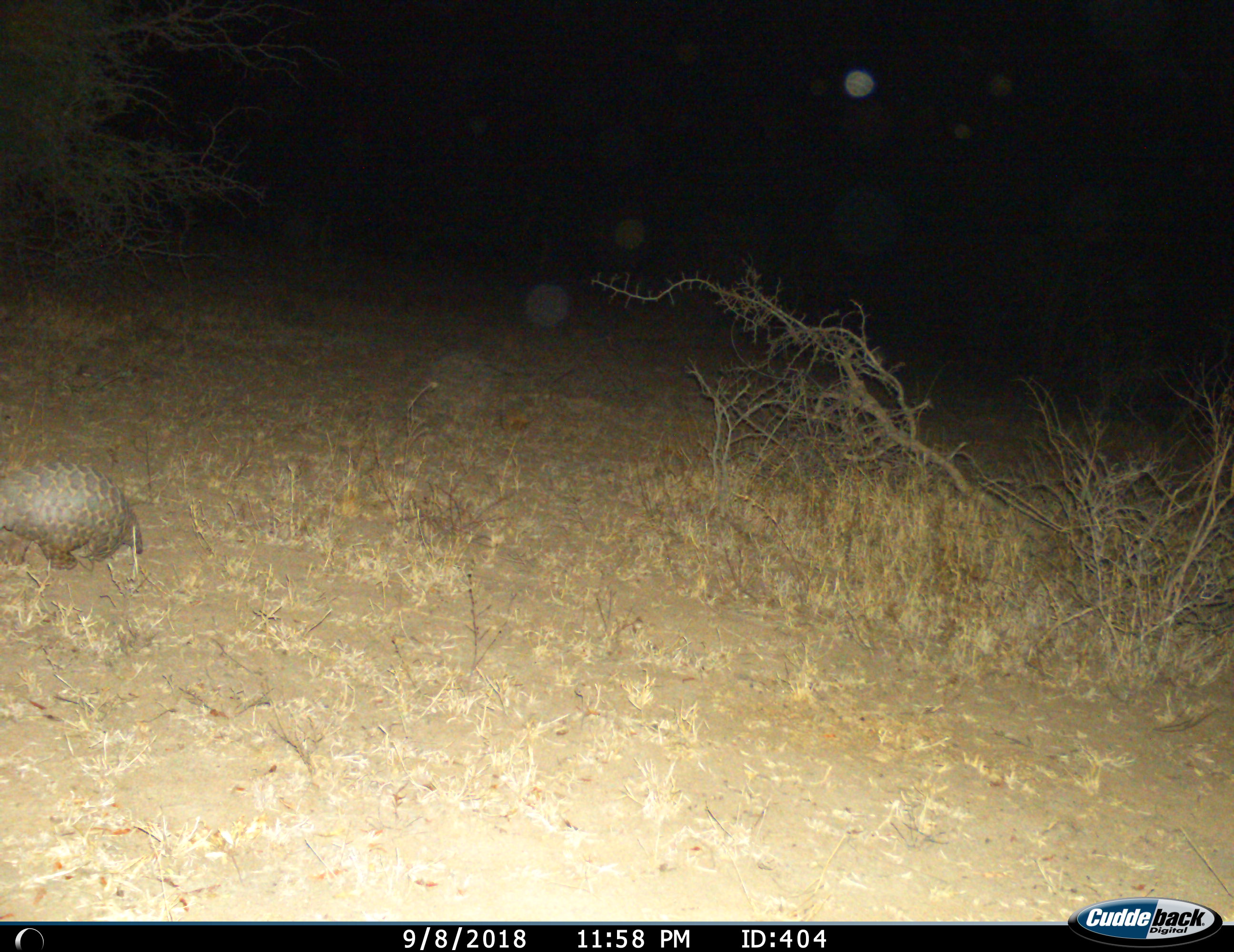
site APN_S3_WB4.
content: unidentified animal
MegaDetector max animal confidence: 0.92